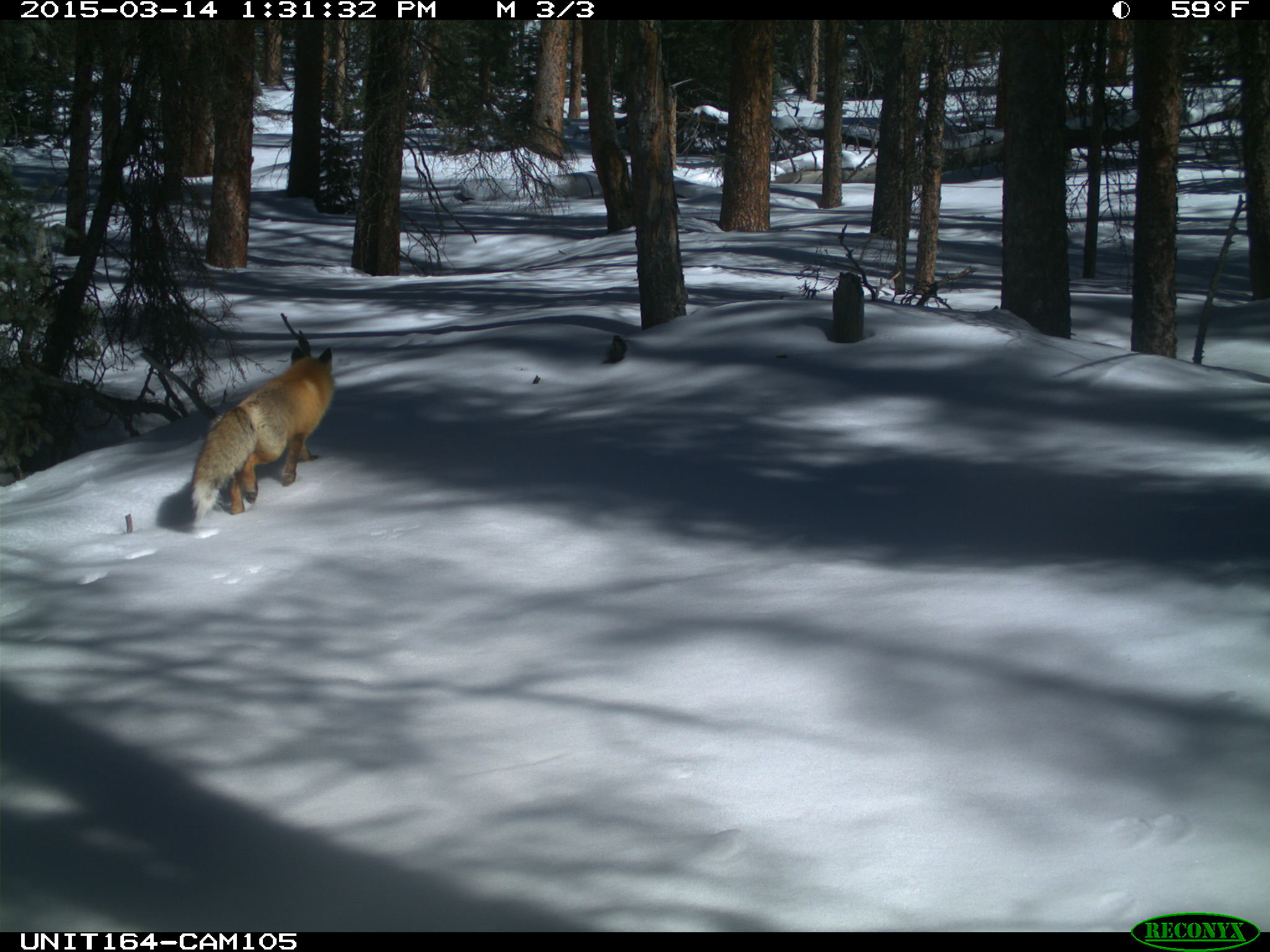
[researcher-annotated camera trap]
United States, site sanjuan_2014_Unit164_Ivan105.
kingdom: Animalia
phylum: Chordata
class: Mammalia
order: Carnivora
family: Canidae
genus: Vulpes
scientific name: Vulpes vulpes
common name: red fox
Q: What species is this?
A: Vulpes vulpes (red fox).